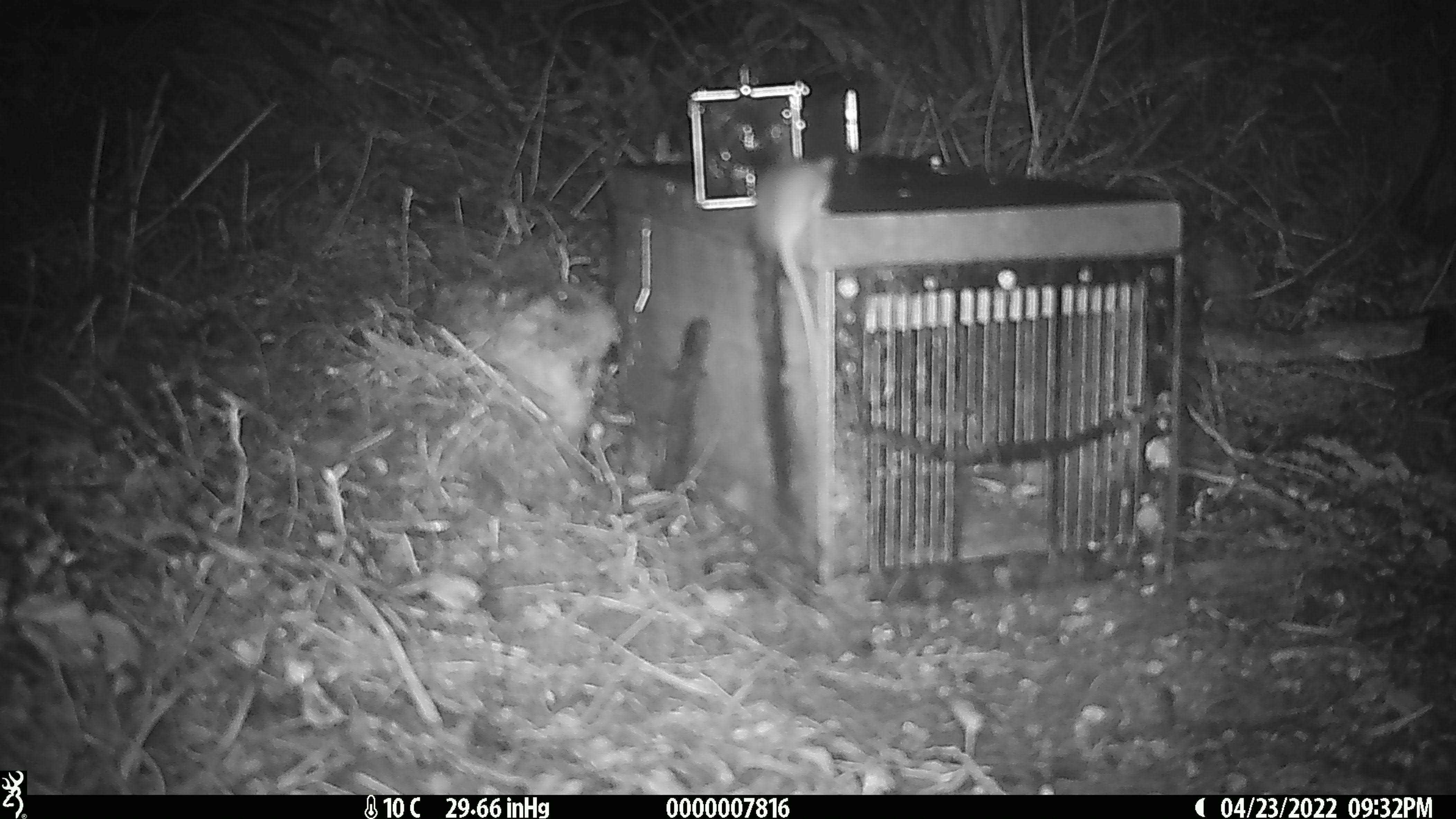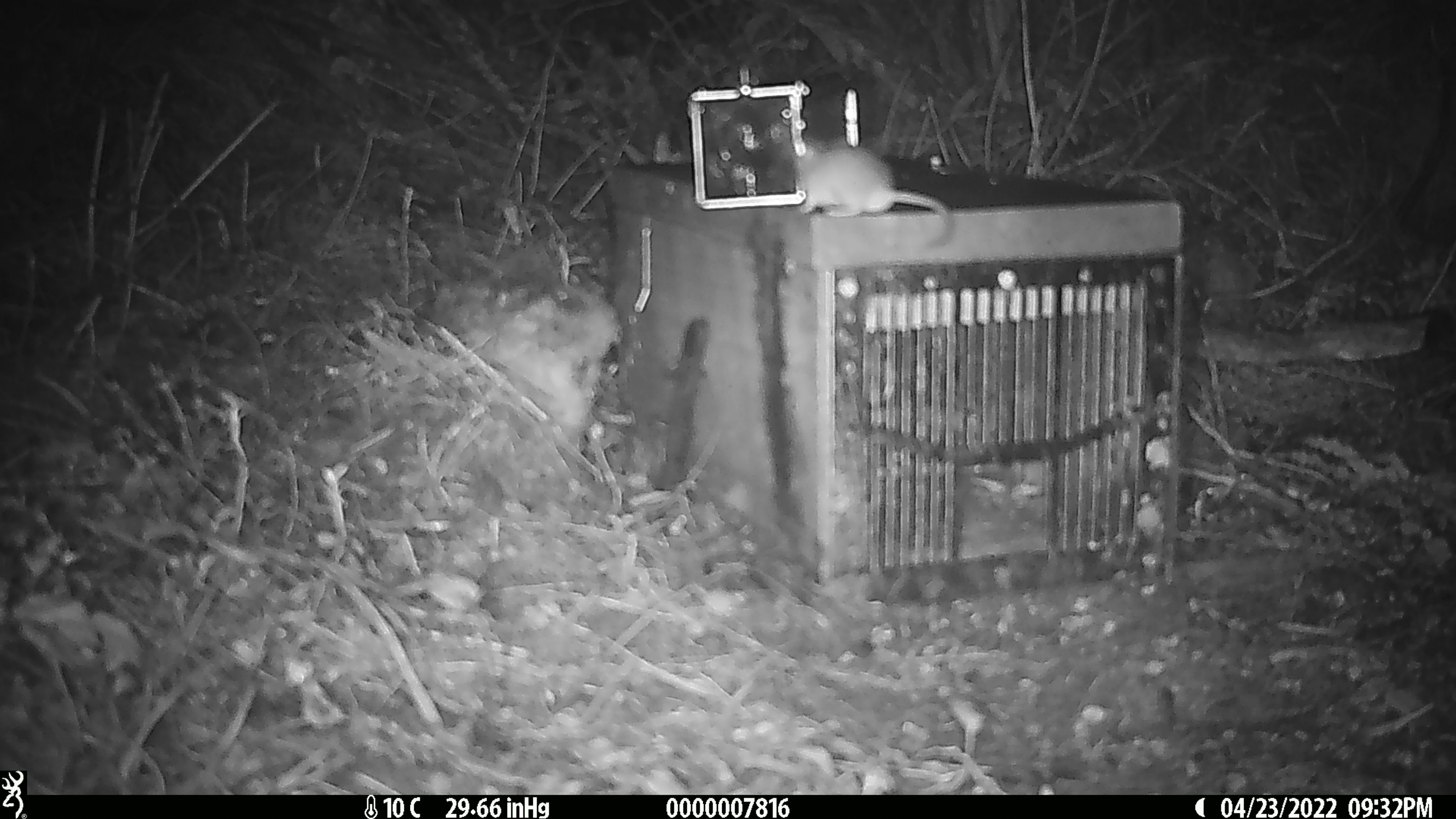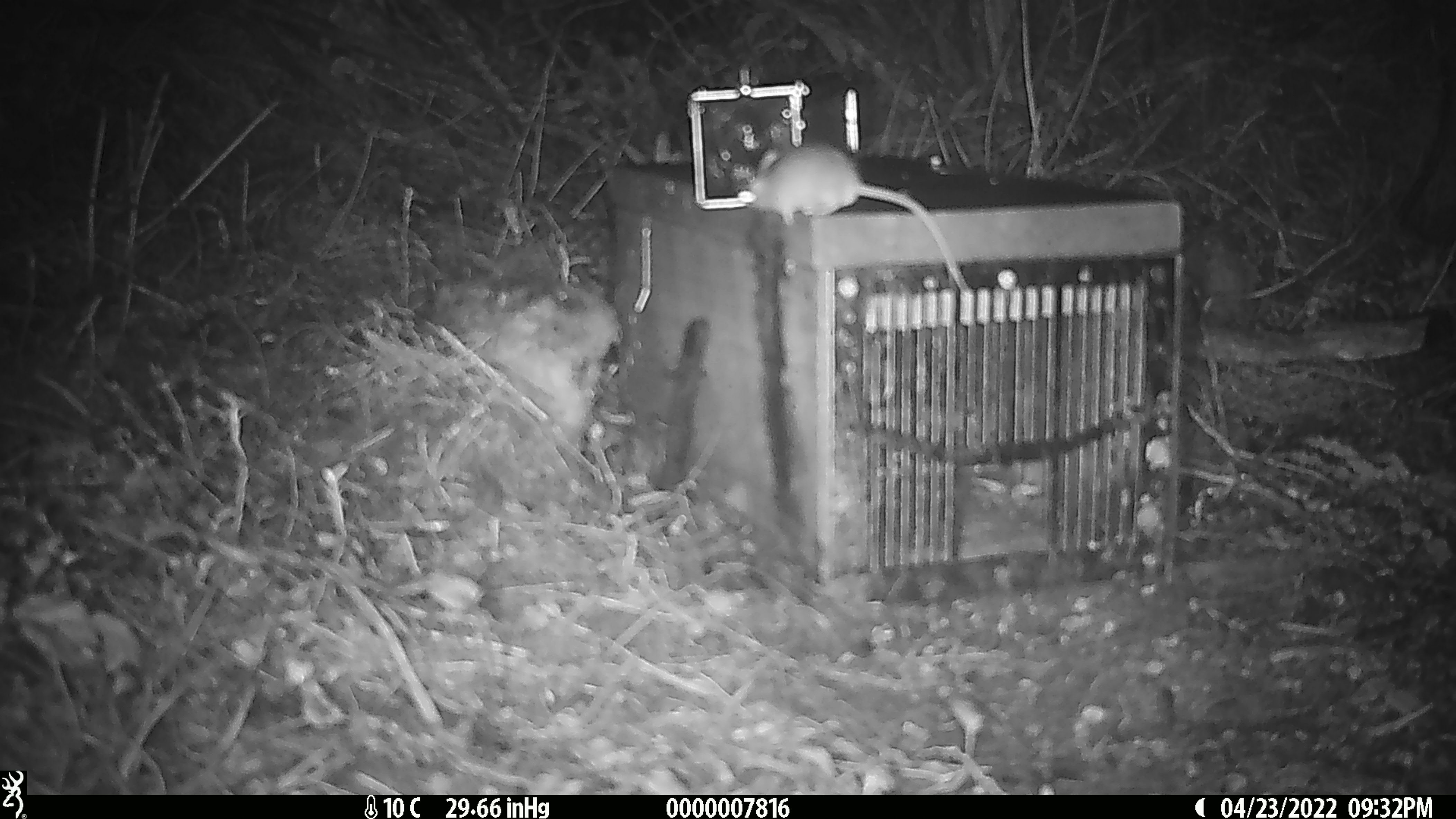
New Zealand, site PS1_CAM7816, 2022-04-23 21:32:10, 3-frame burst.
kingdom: Animalia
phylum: Chordata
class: Mammalia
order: Rodentia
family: Muridae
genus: Mus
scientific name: Mus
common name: mouse